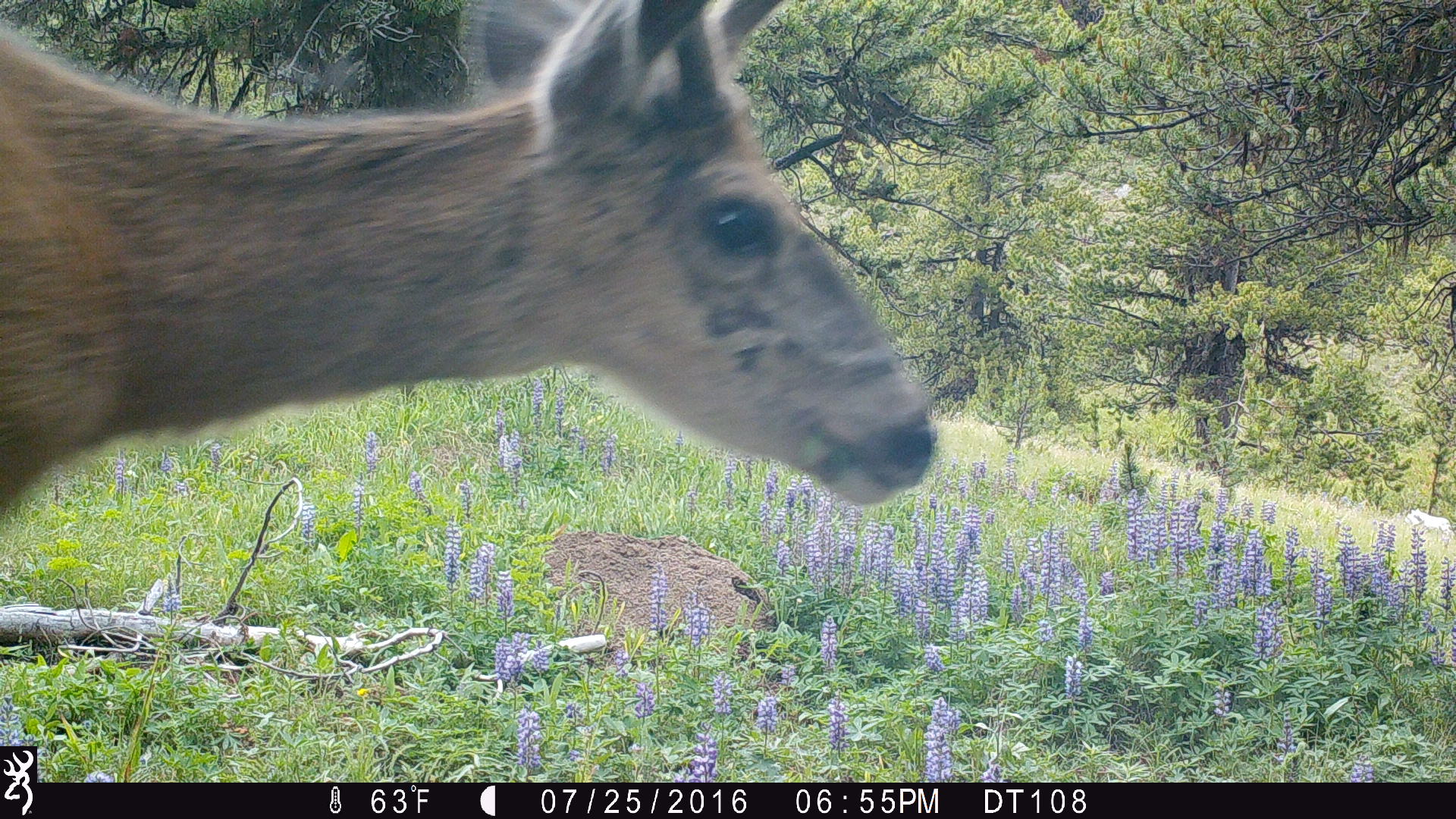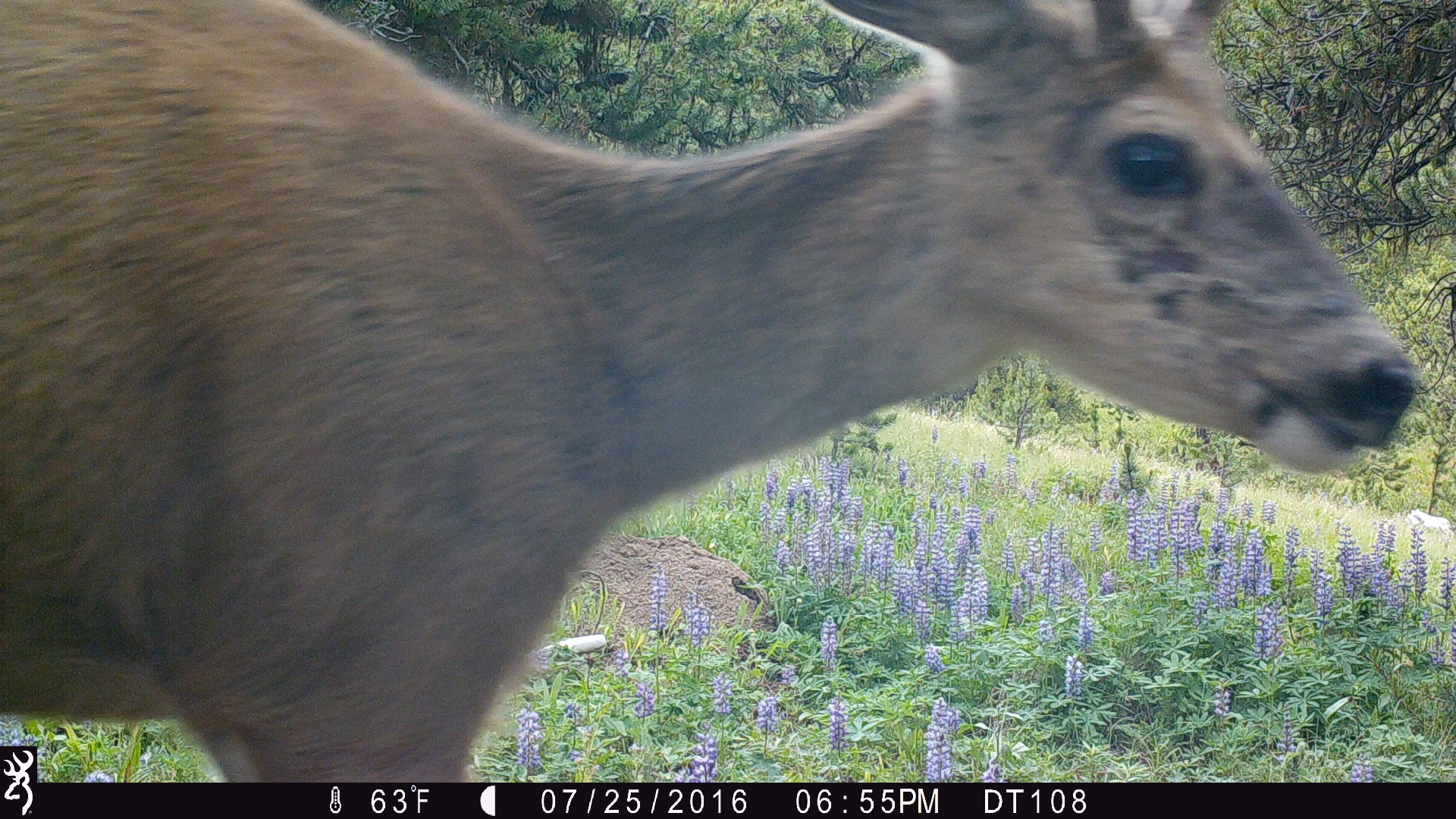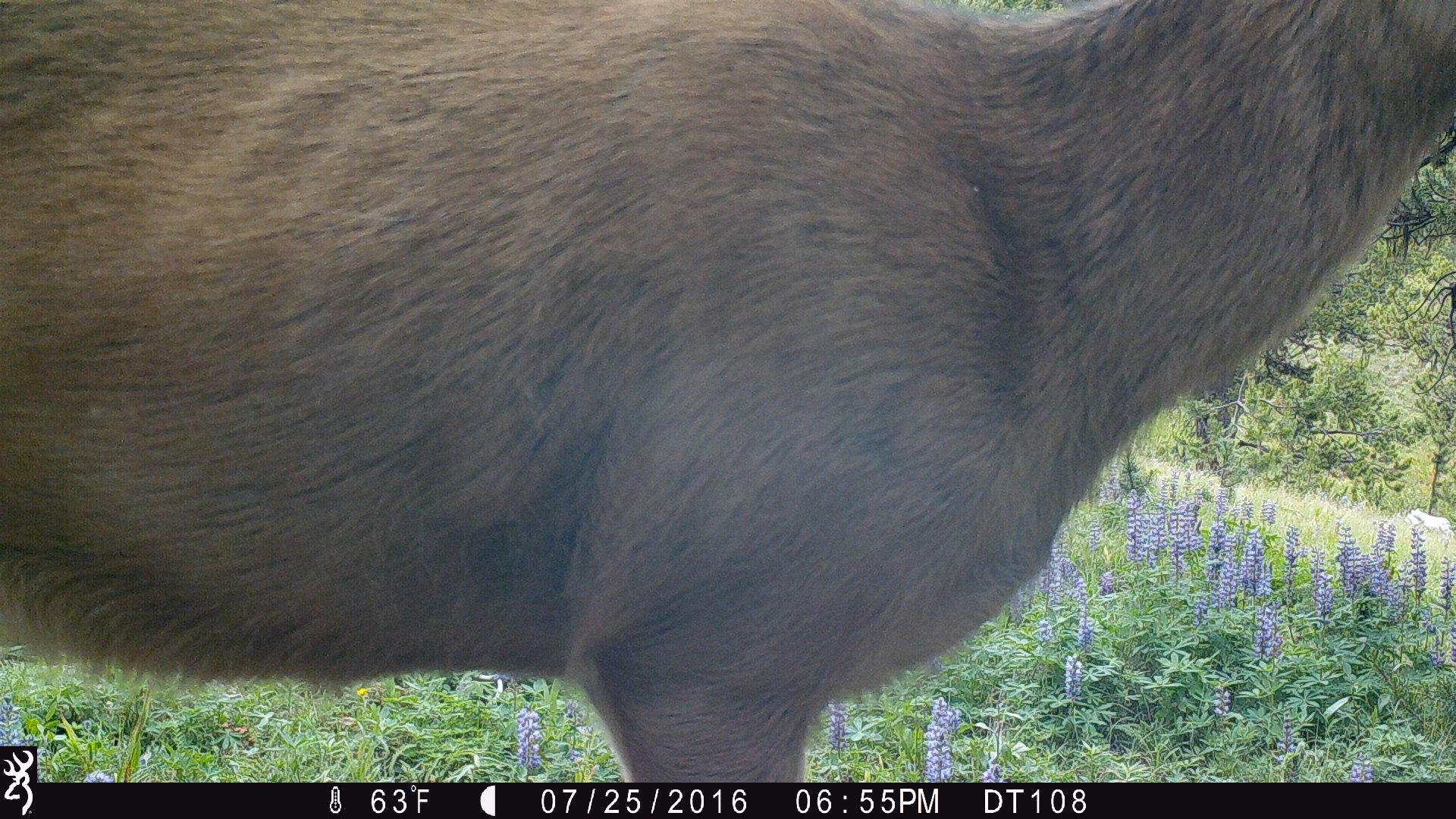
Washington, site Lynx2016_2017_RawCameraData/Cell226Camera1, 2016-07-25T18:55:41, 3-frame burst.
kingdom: Animalia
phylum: Chordata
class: Mammalia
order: Artiodactyla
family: Cervidae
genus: Odocoileus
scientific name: Odocoileus hemionus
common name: mule deer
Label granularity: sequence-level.